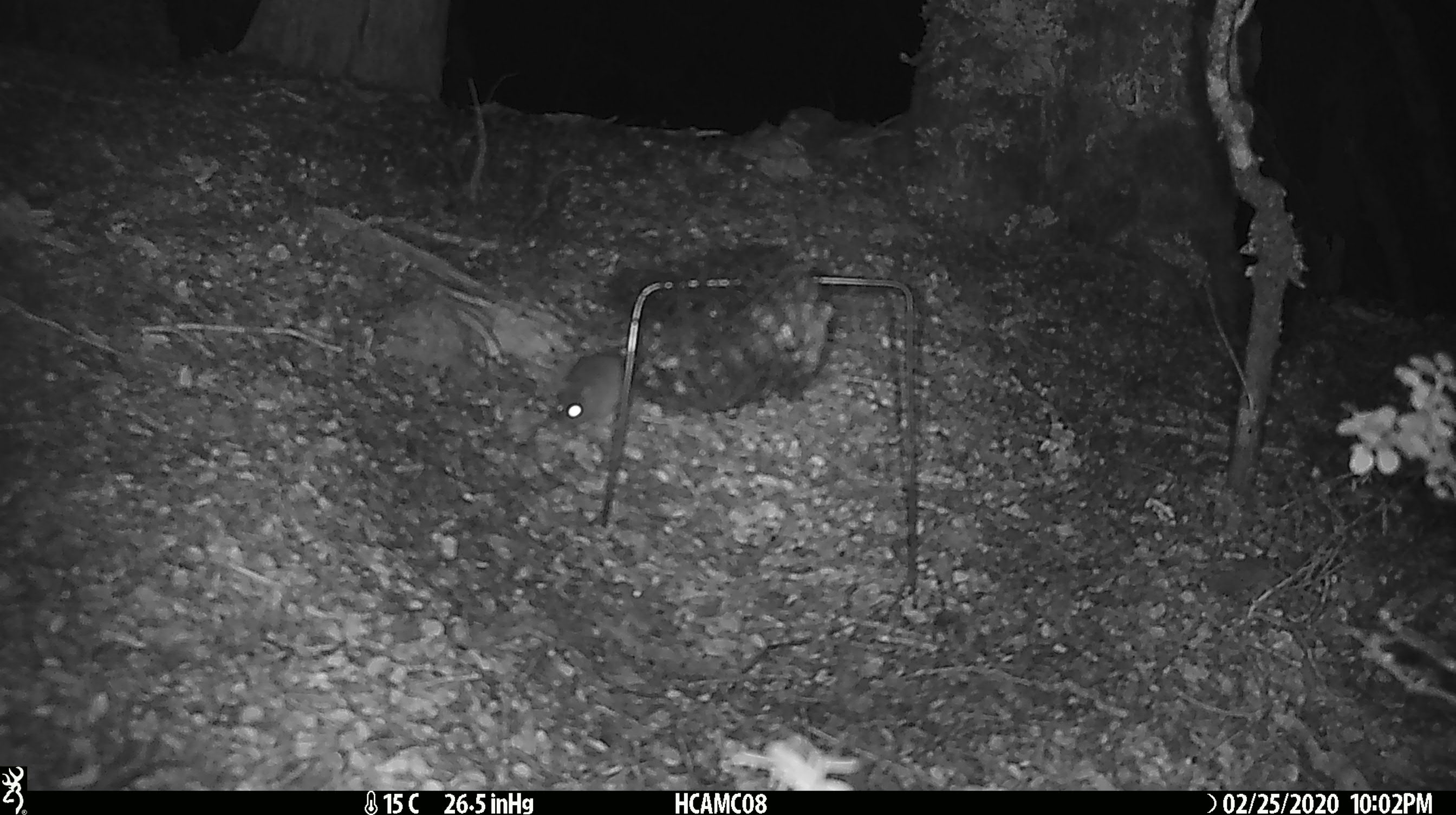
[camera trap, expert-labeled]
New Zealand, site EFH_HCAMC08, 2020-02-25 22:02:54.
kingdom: Animalia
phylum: Chordata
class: Mammalia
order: Rodentia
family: Muridae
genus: Mus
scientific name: Mus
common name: mouse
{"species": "mouse (Mus)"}